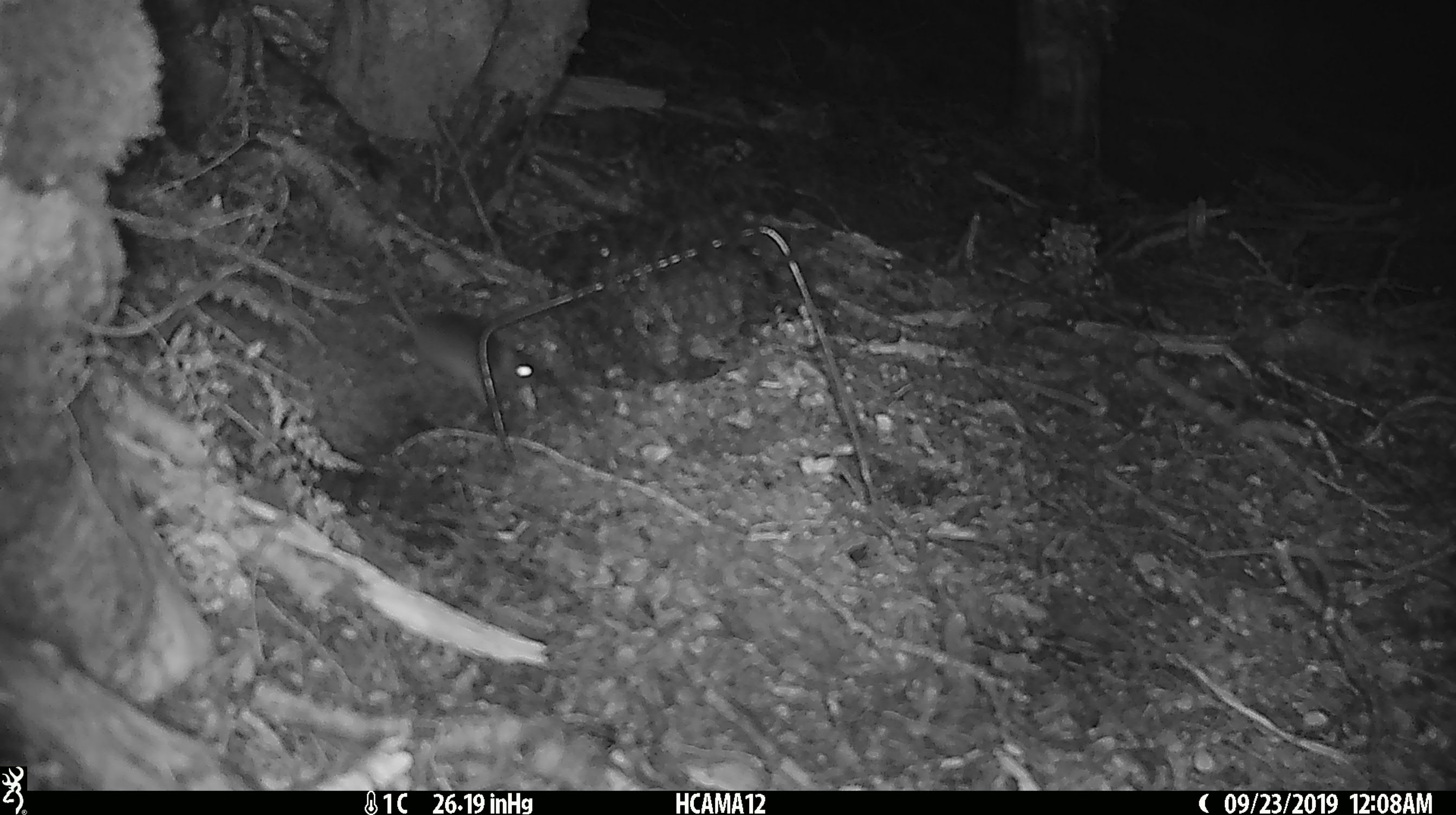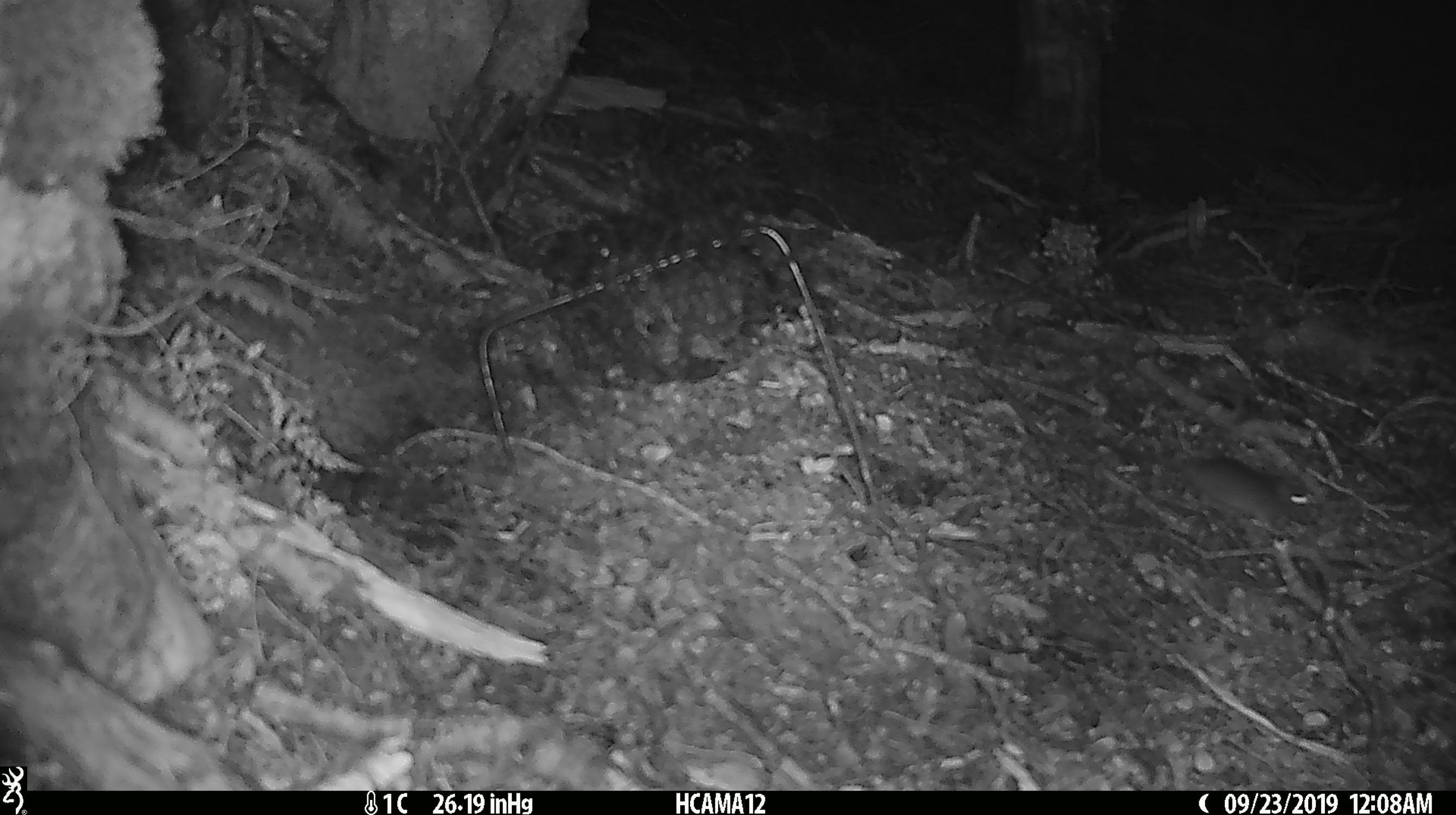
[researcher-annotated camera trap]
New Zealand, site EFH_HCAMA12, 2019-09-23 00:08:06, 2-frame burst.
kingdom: Animalia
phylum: Chordata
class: Mammalia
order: Rodentia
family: Muridae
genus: Mus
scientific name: Mus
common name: mouse